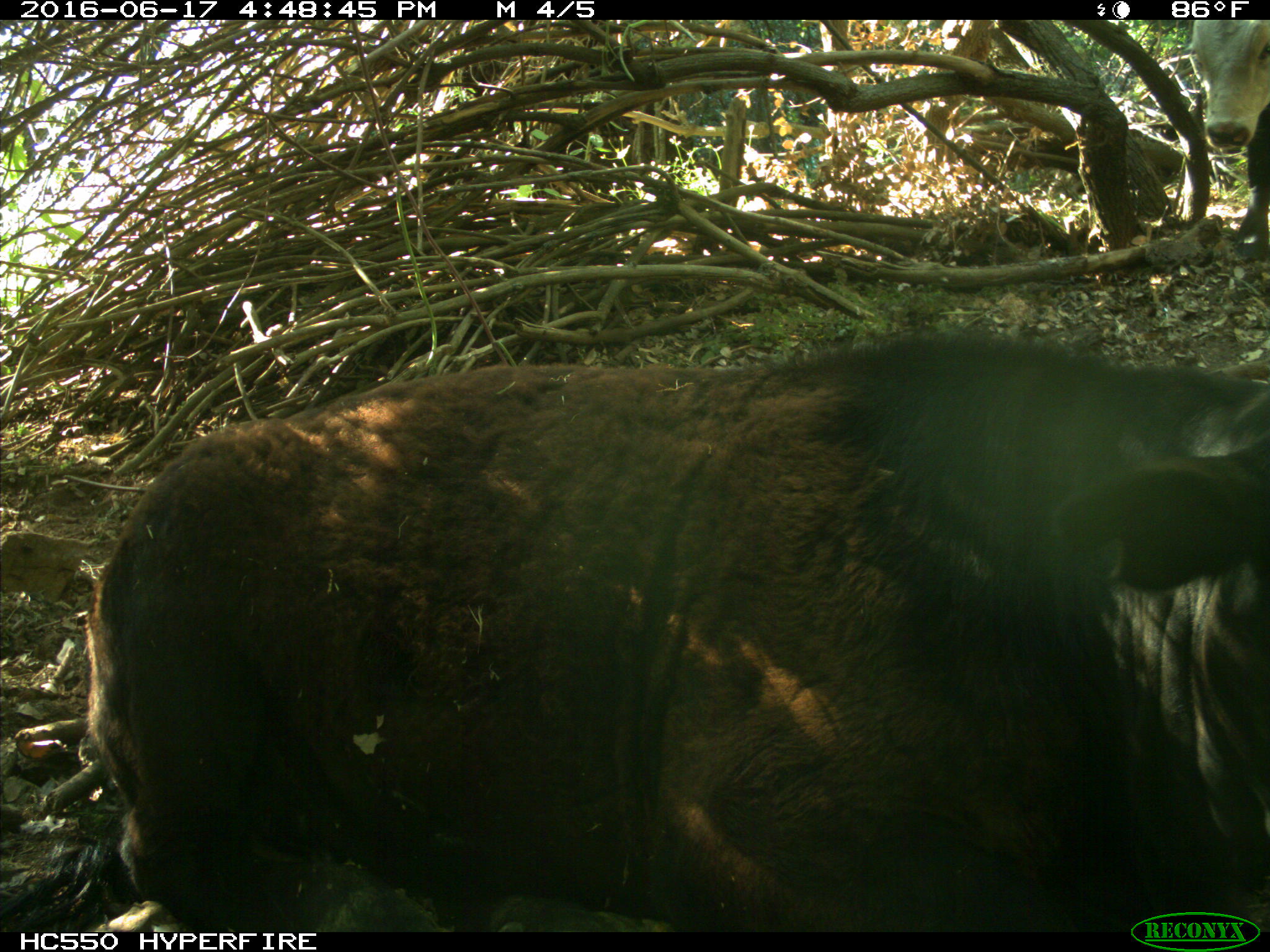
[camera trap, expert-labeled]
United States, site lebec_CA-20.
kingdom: Animalia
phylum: Chordata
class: Mammalia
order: Artiodactyla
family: Bovidae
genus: Bos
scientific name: Bos taurus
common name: domestic cow